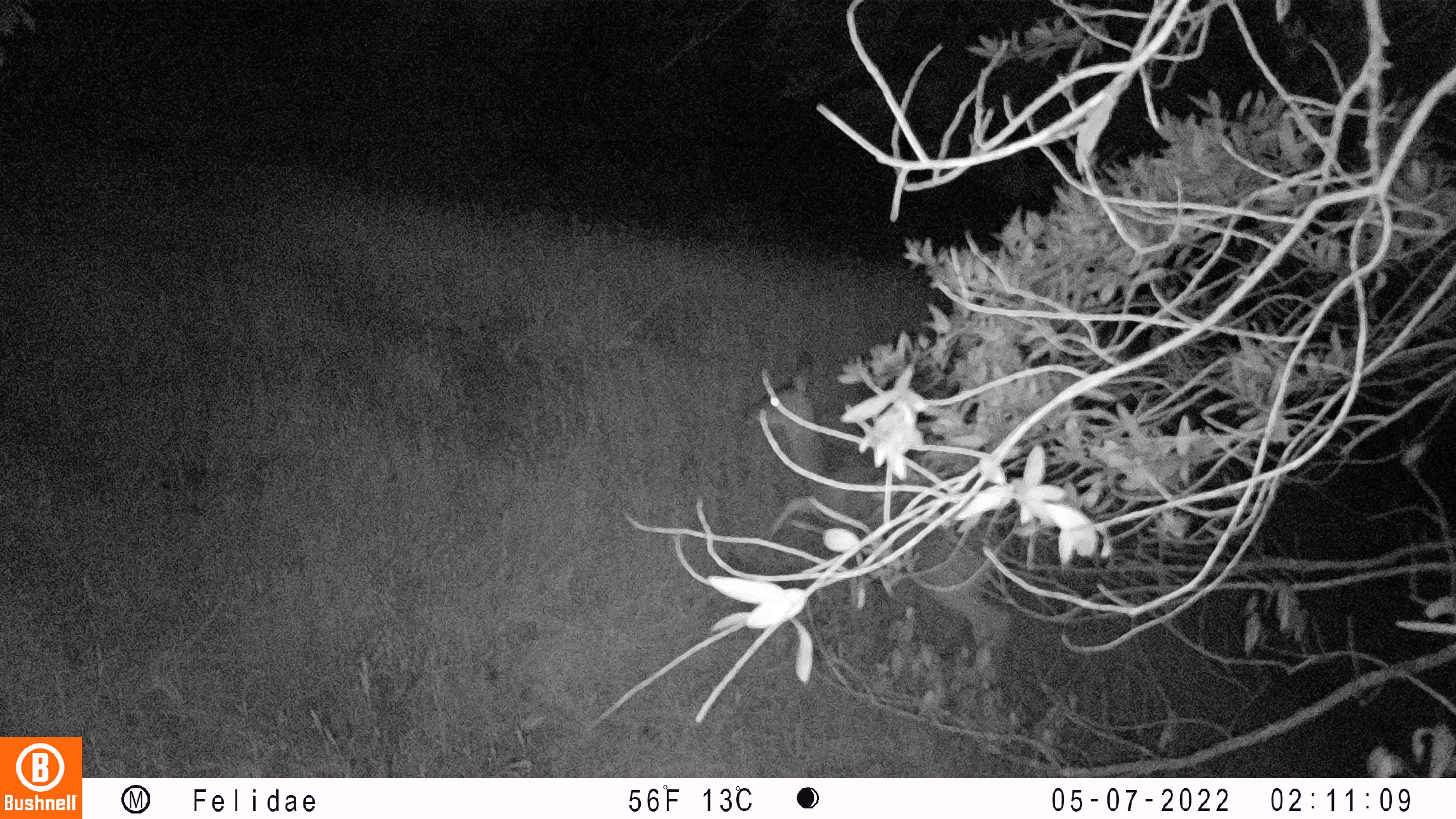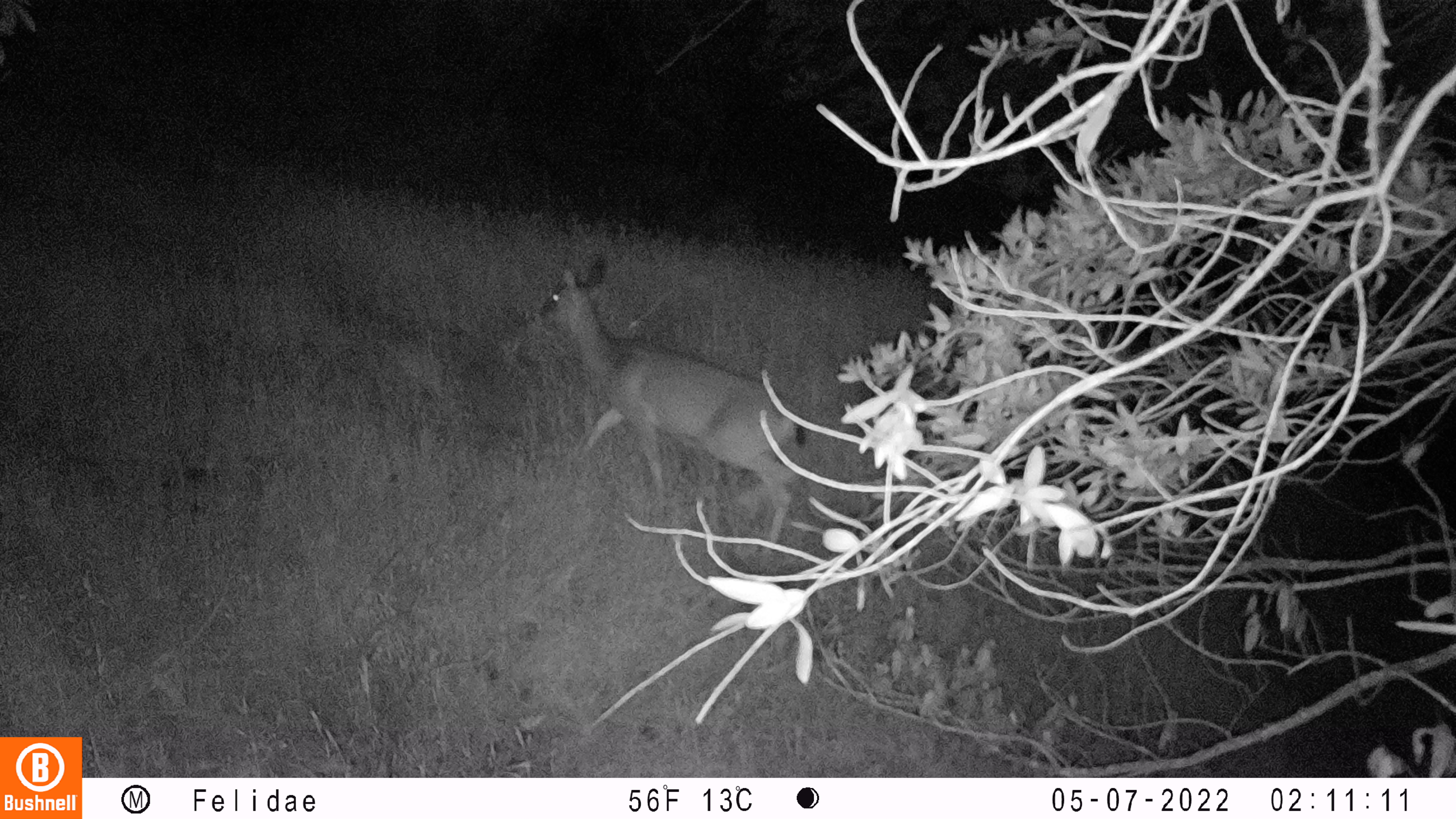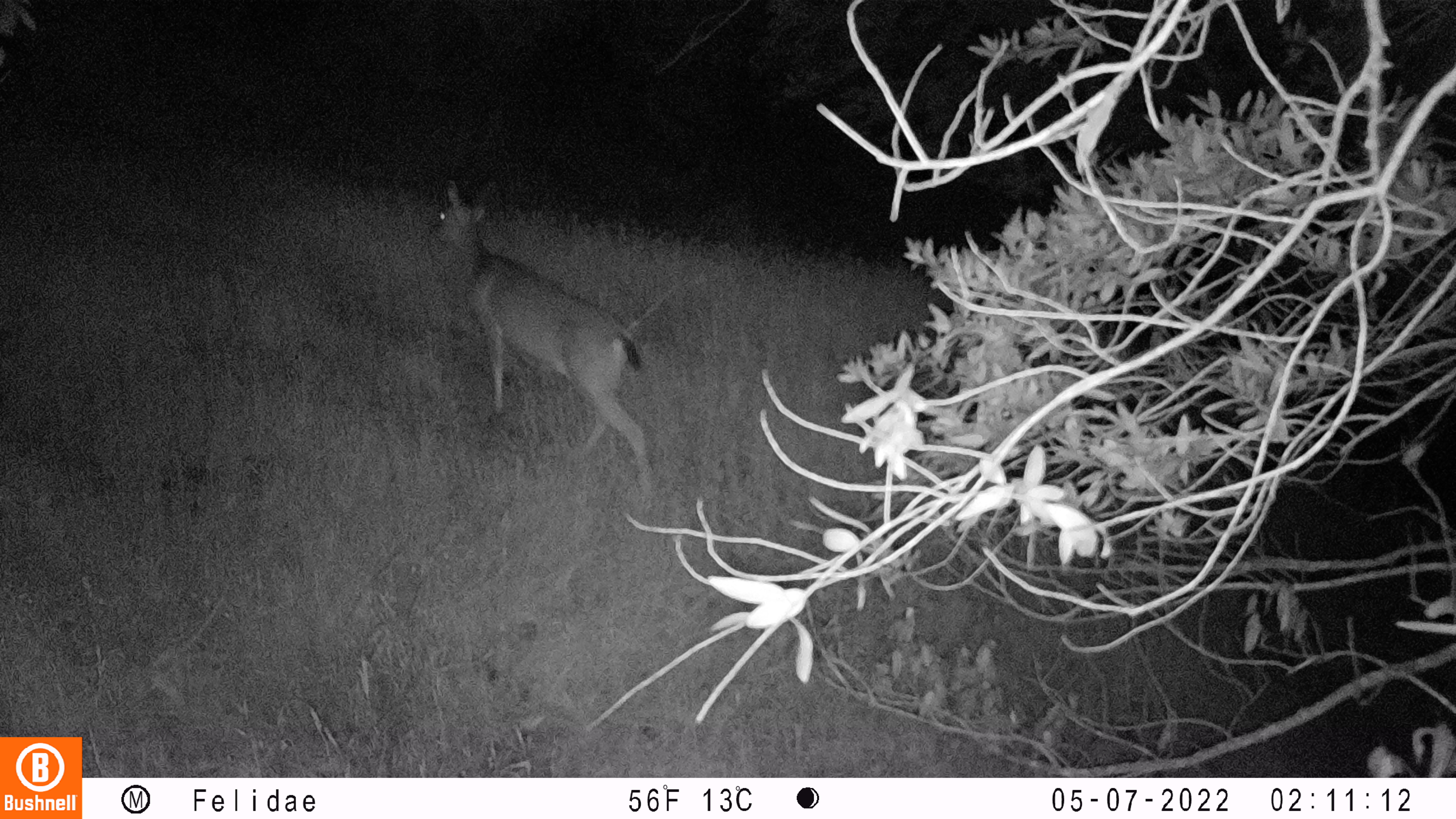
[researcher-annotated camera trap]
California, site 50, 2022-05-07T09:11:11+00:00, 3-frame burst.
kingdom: Animalia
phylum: Chordata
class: Mammalia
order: Artiodactyla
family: Cervidae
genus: Odocoileus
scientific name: Odocoileus hemionus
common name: mule deer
Mule deer (Odocoileus hemionus).